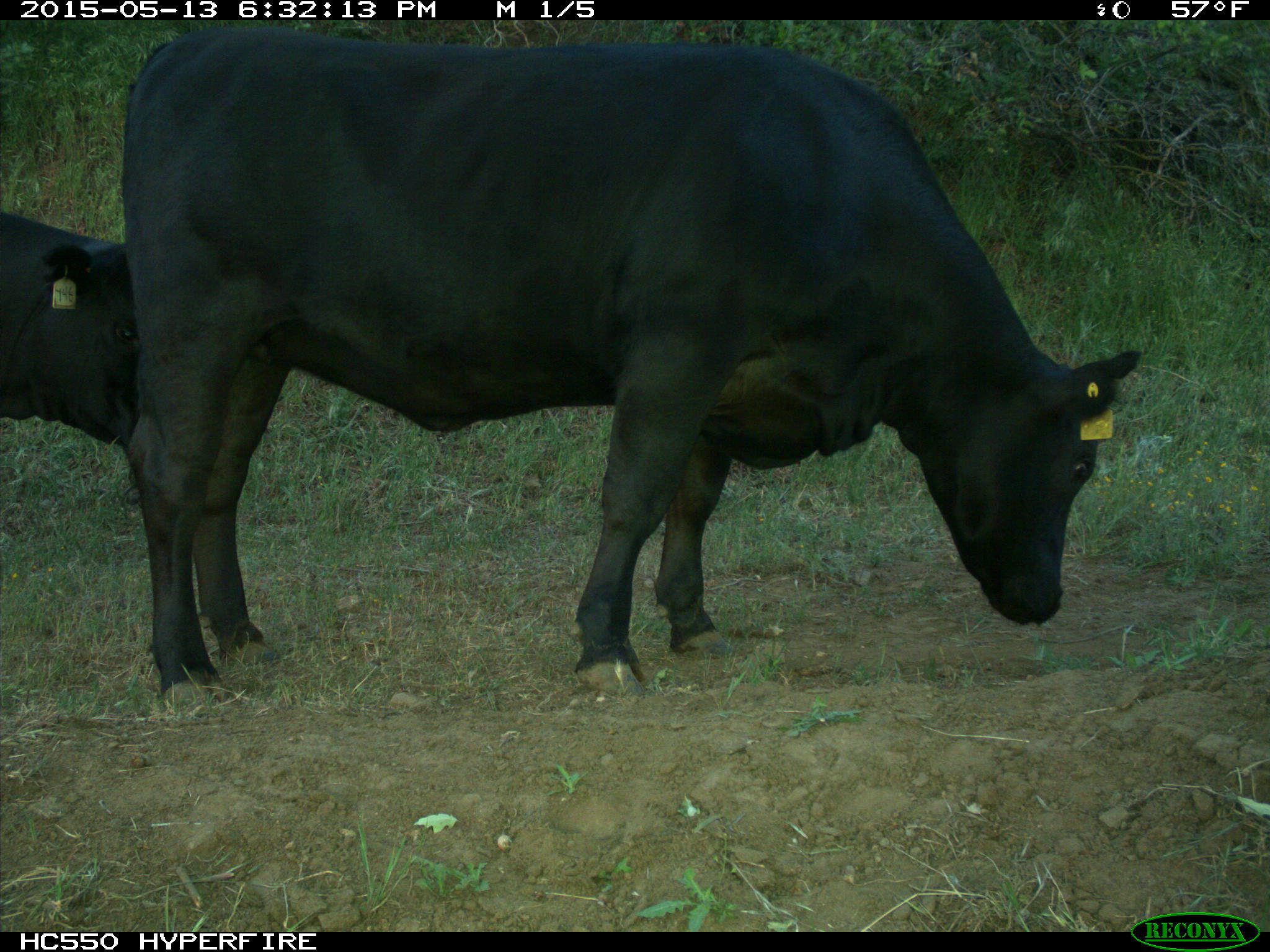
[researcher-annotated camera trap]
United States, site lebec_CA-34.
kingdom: Animalia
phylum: Chordata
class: Mammalia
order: Artiodactyla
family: Bovidae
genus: Bos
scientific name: Bos taurus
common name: domestic cow